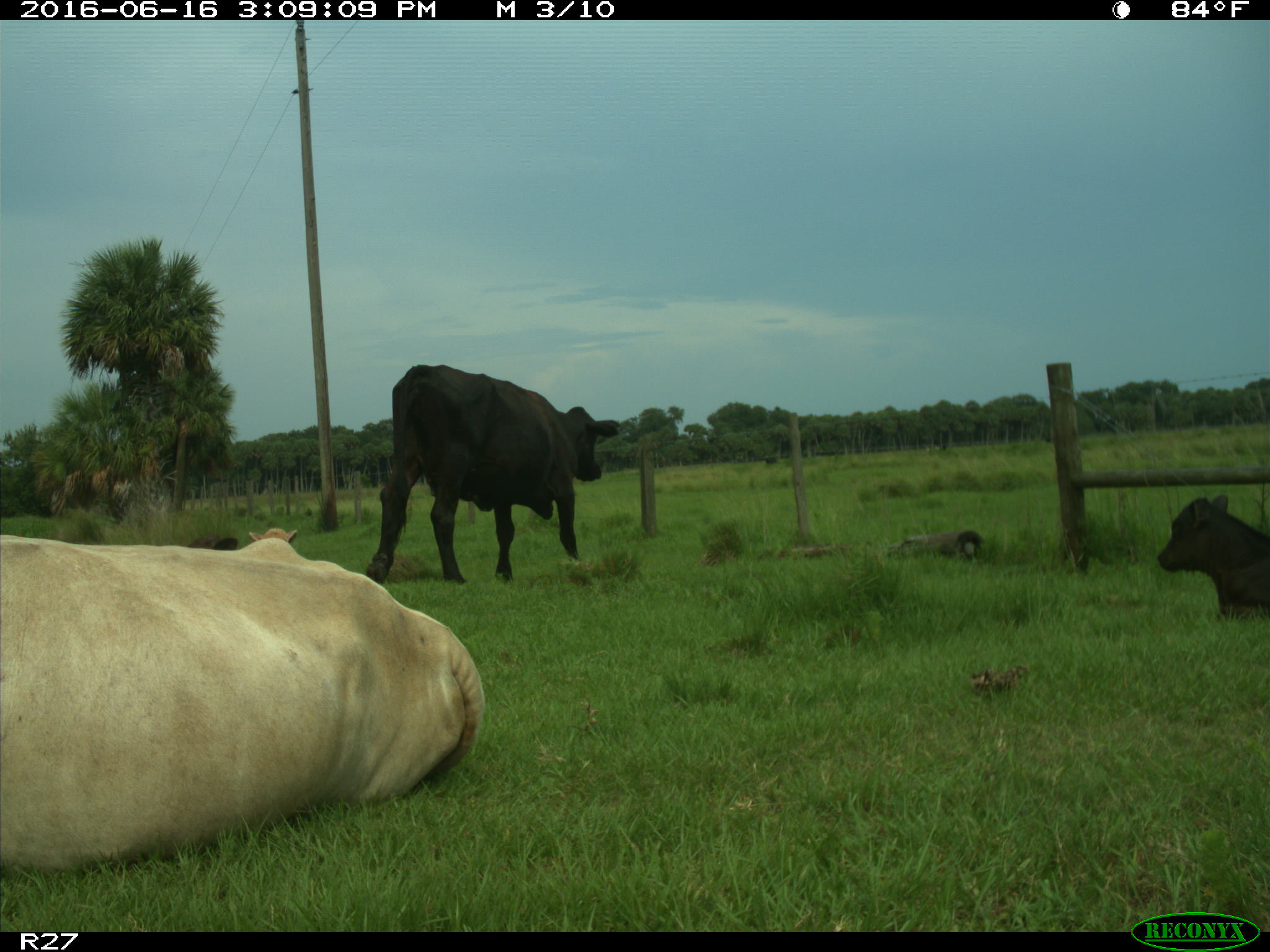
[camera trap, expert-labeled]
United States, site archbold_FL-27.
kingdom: Animalia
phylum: Chordata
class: Mammalia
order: Artiodactyla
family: Bovidae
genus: Bos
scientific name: Bos taurus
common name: domestic cow